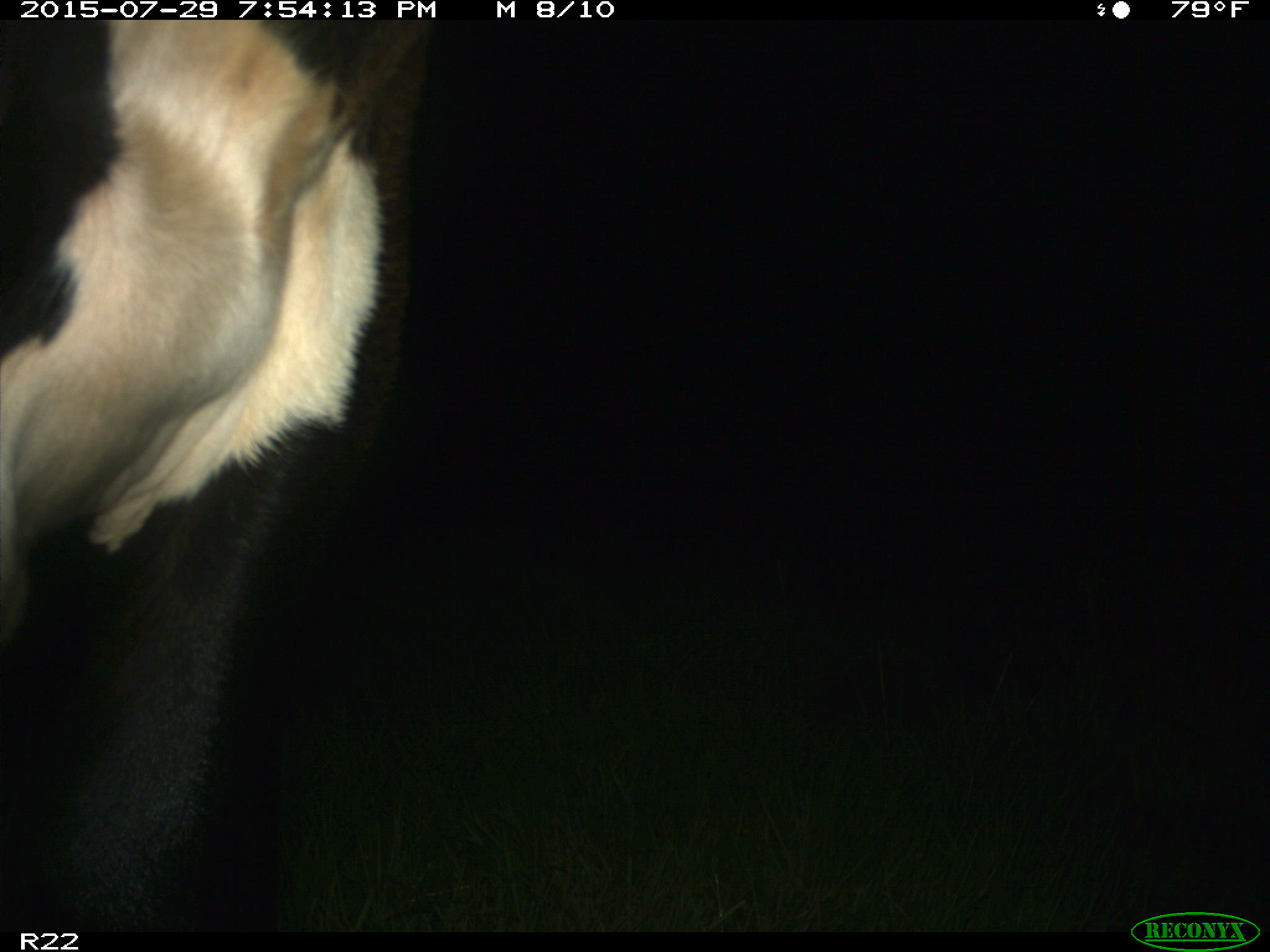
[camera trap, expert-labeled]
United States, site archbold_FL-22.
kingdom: Animalia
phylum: Chordata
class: Mammalia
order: Artiodactyla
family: Bovidae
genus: Bos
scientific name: Bos taurus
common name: domestic cow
Bos taurus (domestic cow).